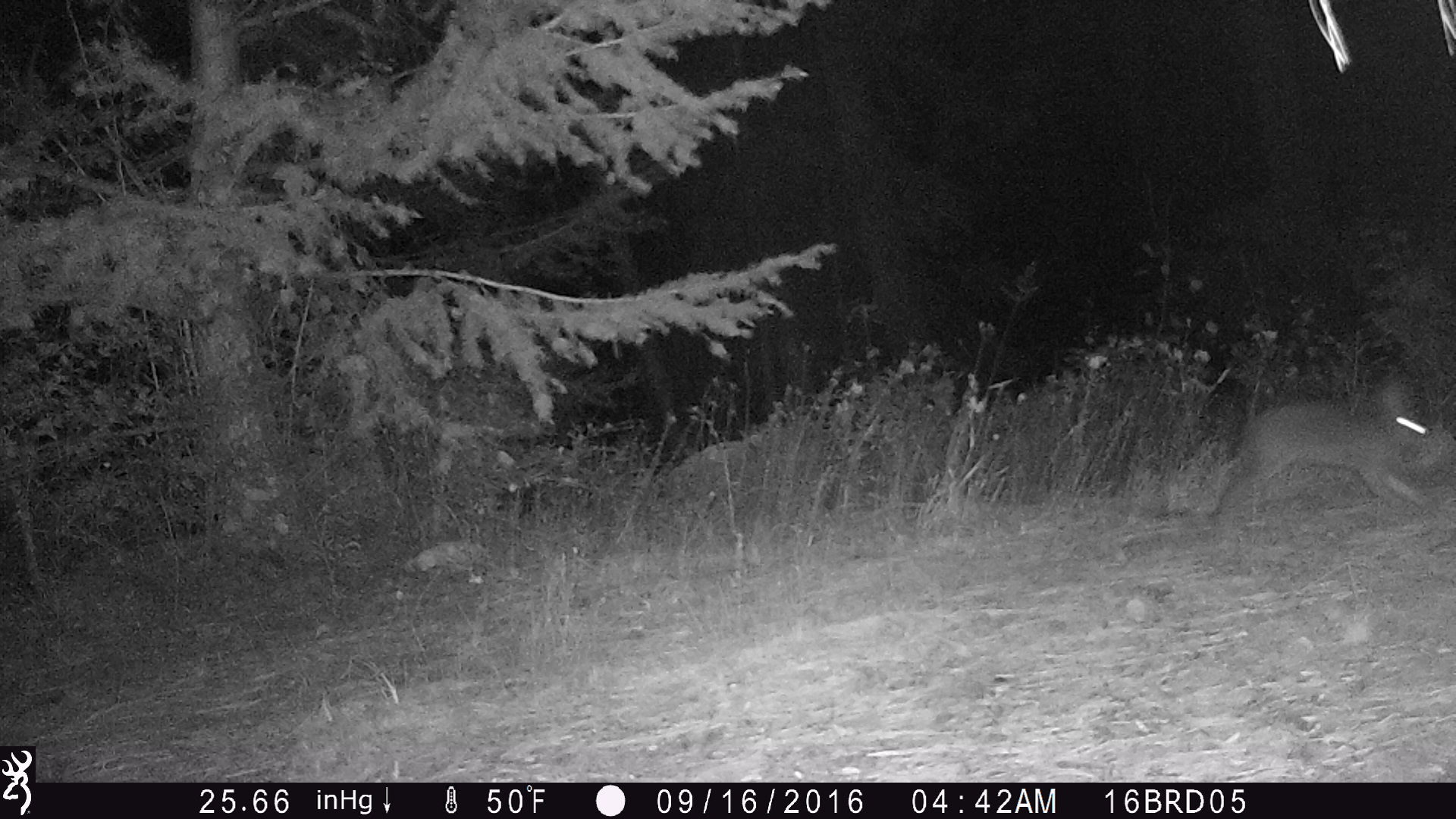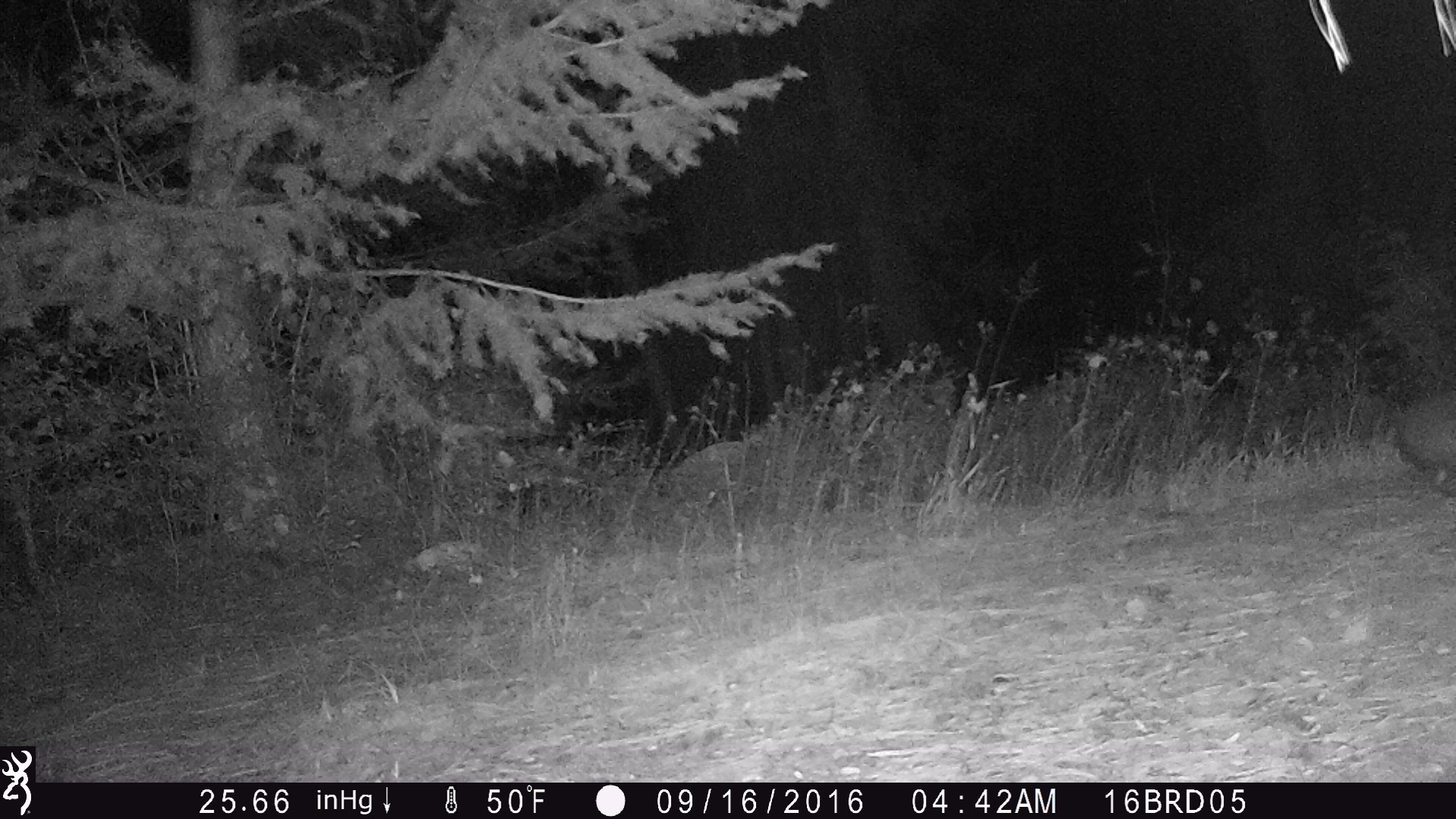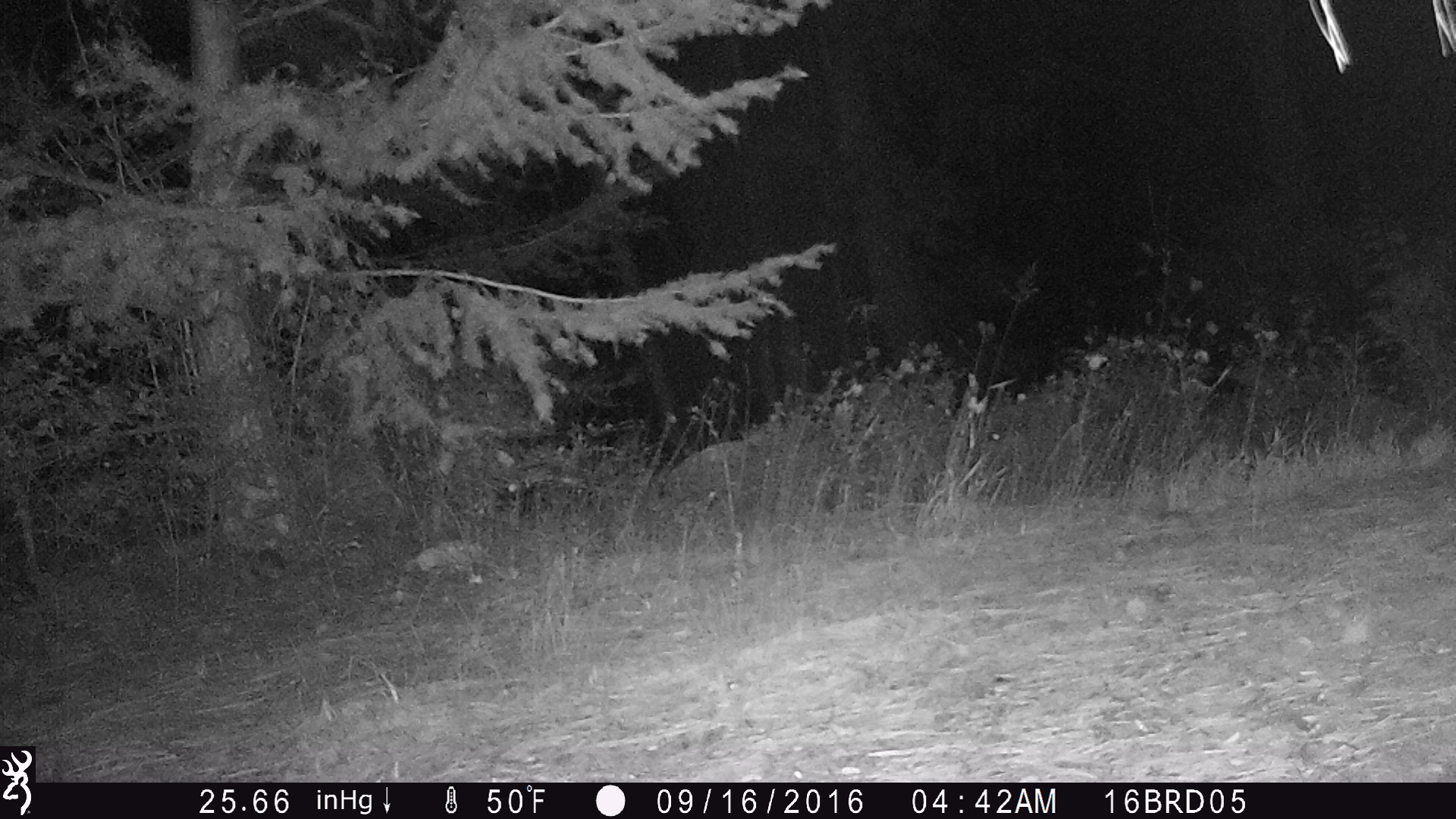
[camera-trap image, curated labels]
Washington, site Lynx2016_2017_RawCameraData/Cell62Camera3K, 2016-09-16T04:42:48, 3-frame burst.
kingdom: Animalia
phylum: Chordata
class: Mammalia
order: Lagomorpha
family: Leporidae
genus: Lepus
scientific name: Lepus americanus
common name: snowshoe hare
Lepus americanus (snowshoe hare). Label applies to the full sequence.